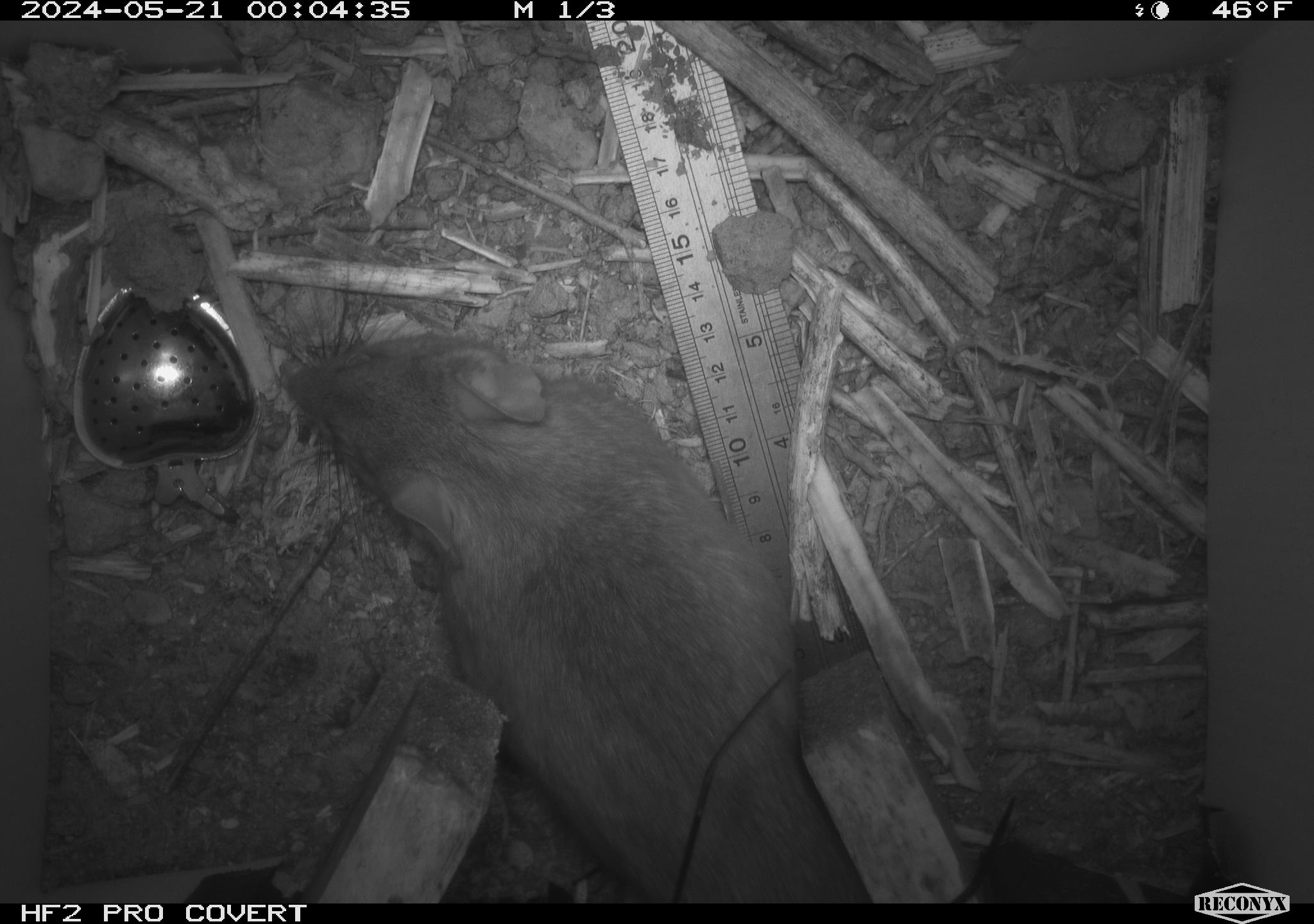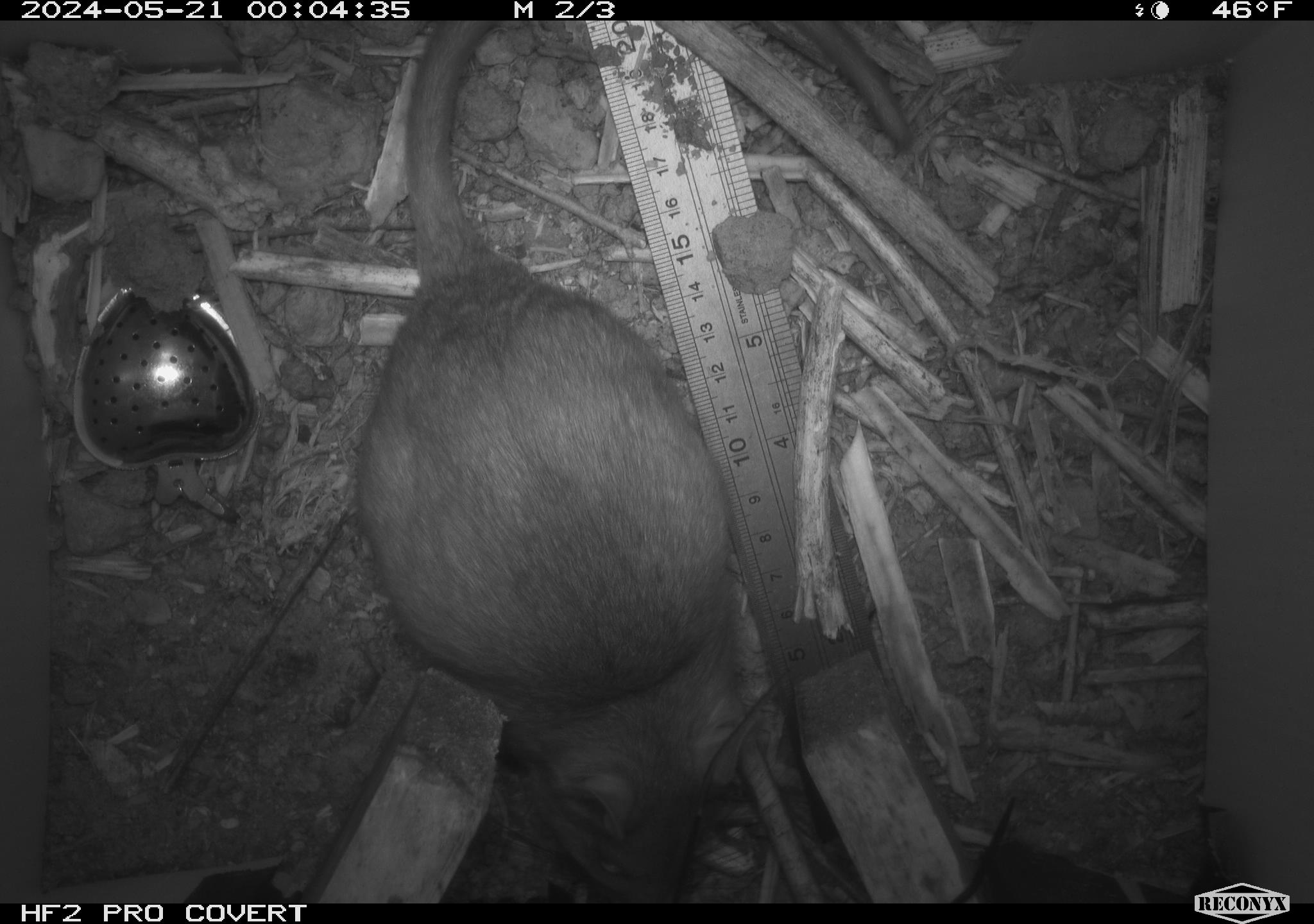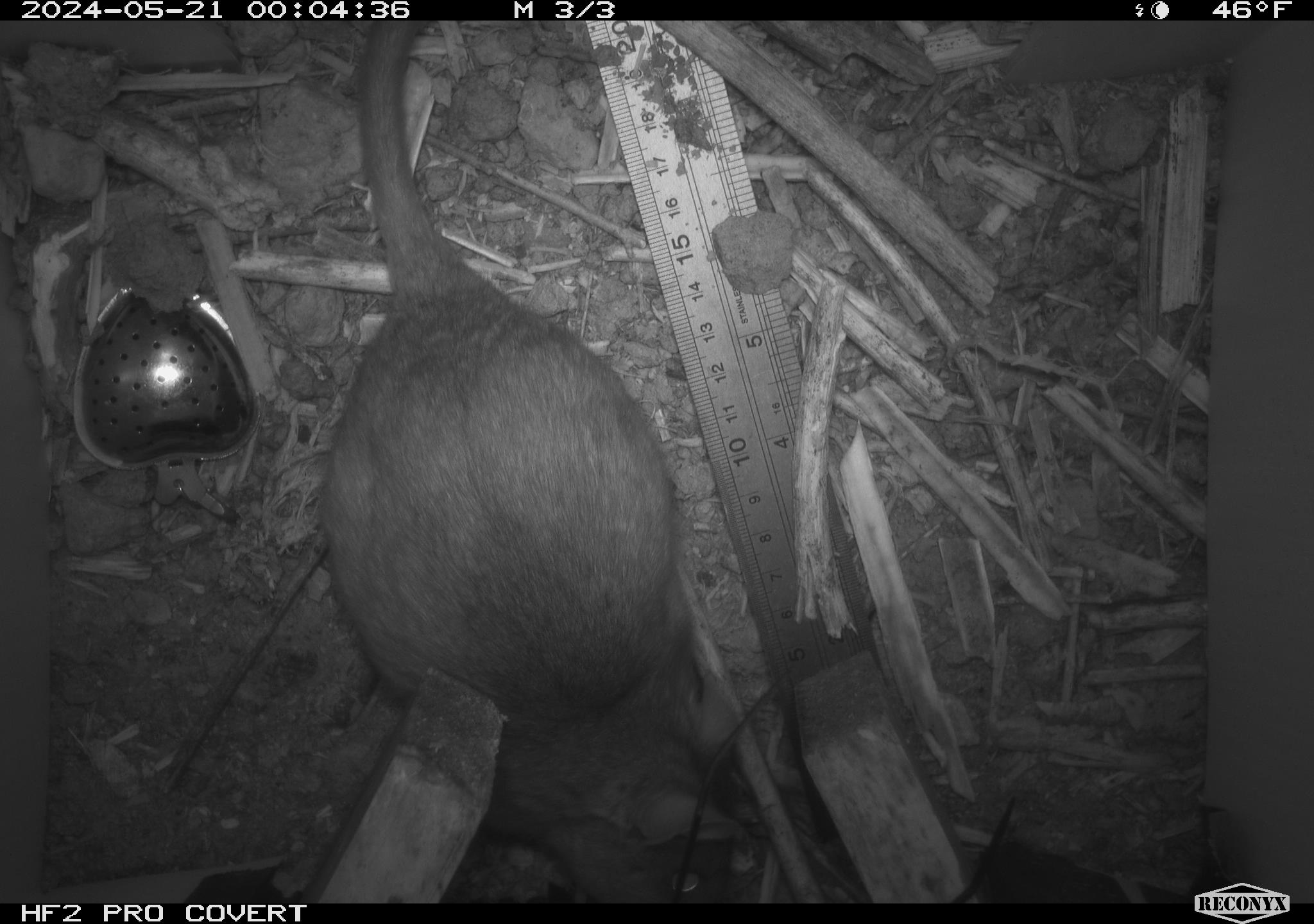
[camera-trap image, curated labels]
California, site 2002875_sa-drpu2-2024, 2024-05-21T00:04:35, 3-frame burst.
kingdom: Animalia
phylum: Chordata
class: Mammalia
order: Rodentia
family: Cricetidae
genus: Neotoma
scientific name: Neotoma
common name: pack rat or woodrat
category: neotoma species